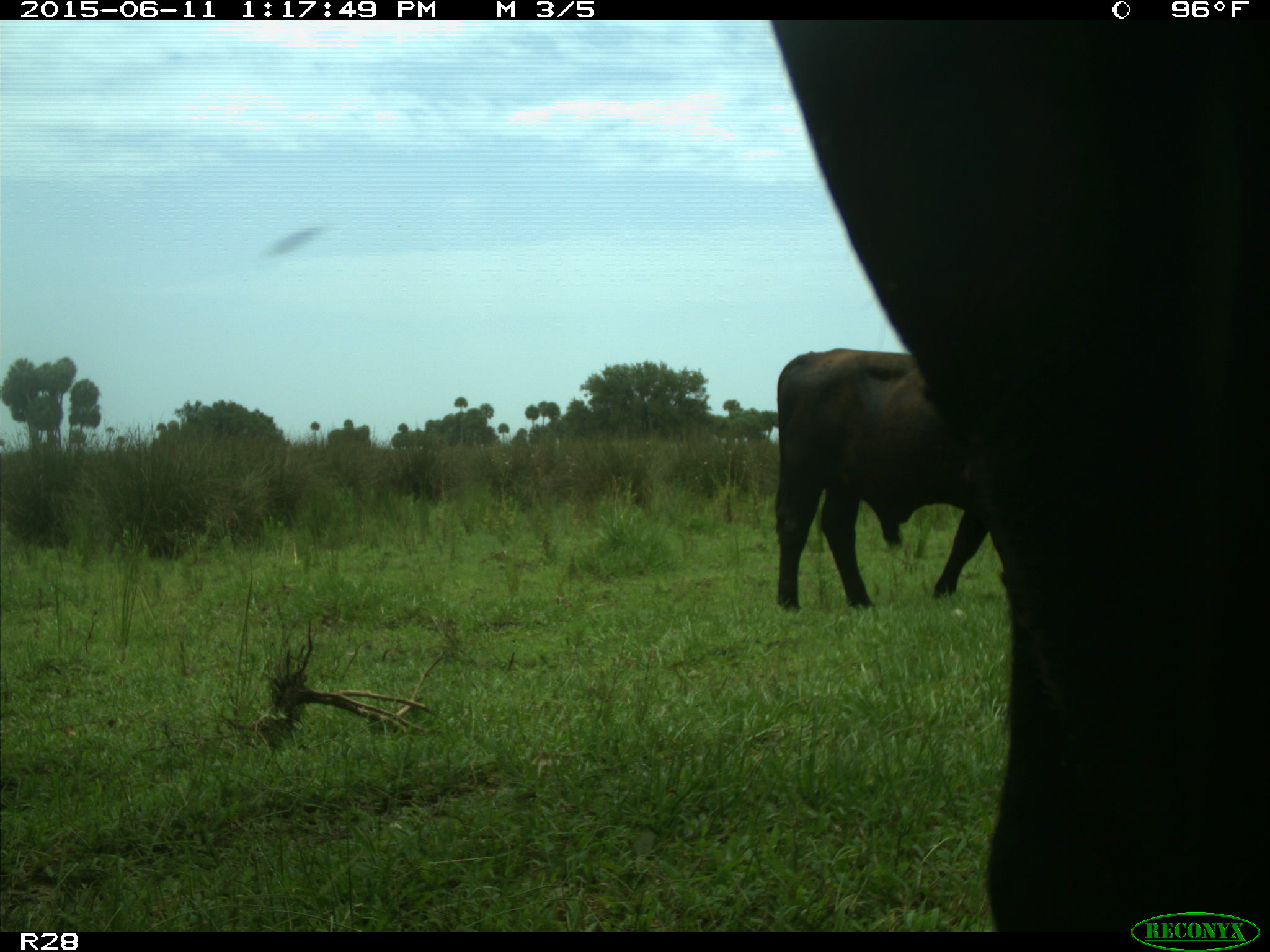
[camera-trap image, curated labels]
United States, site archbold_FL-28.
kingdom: Animalia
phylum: Chordata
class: Mammalia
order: Artiodactyla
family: Bovidae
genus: Bos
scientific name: Bos taurus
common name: domestic cow